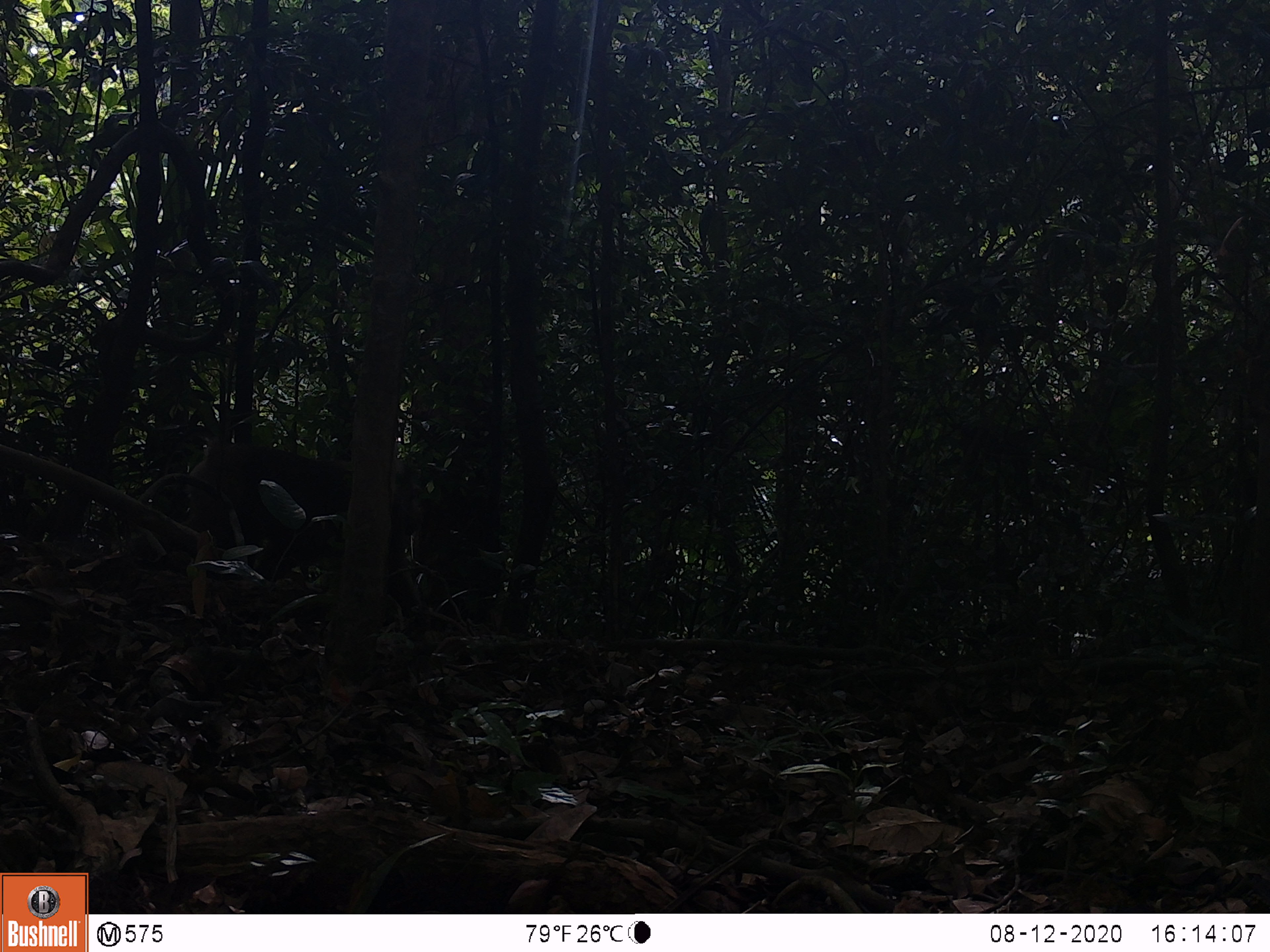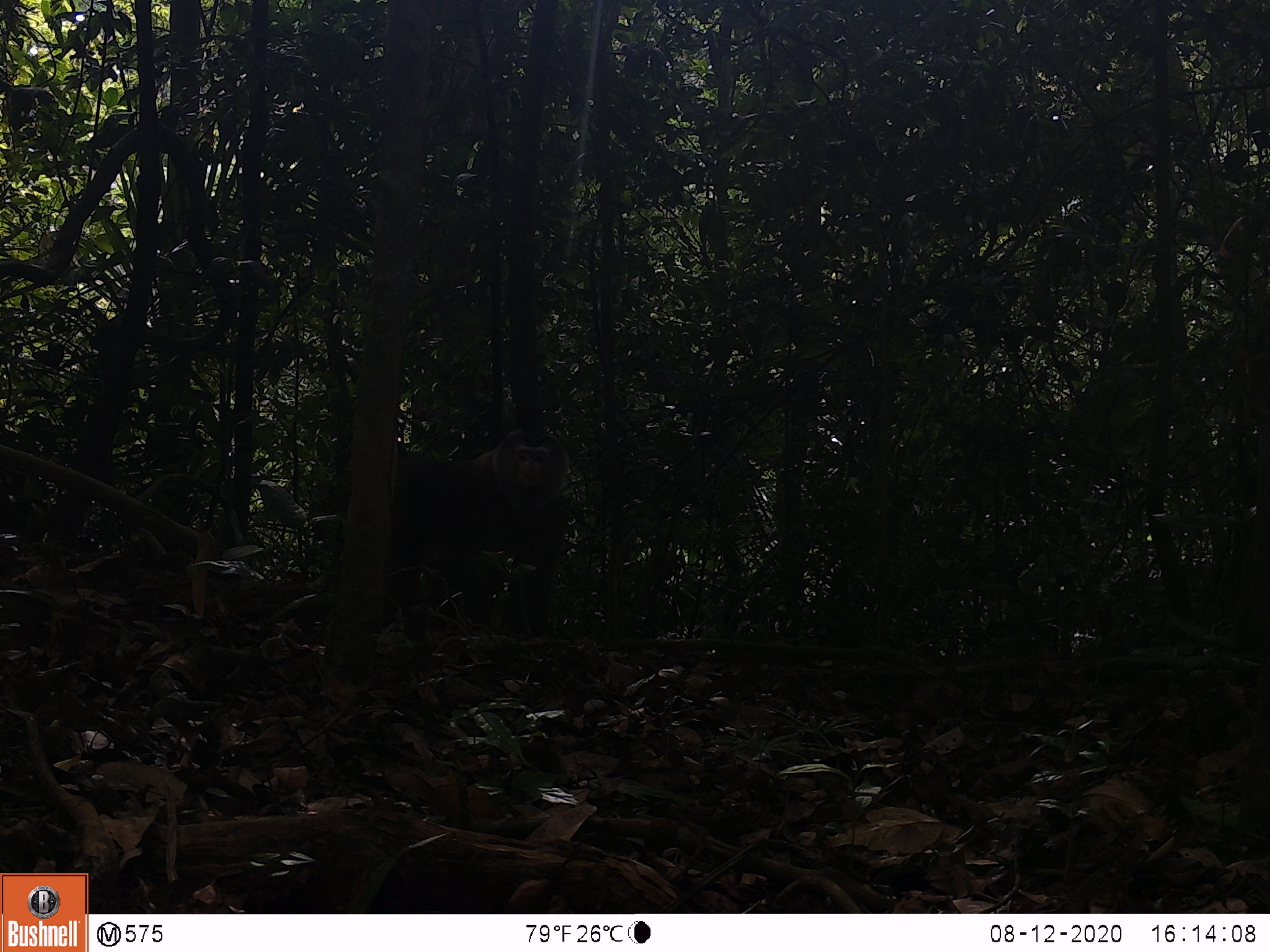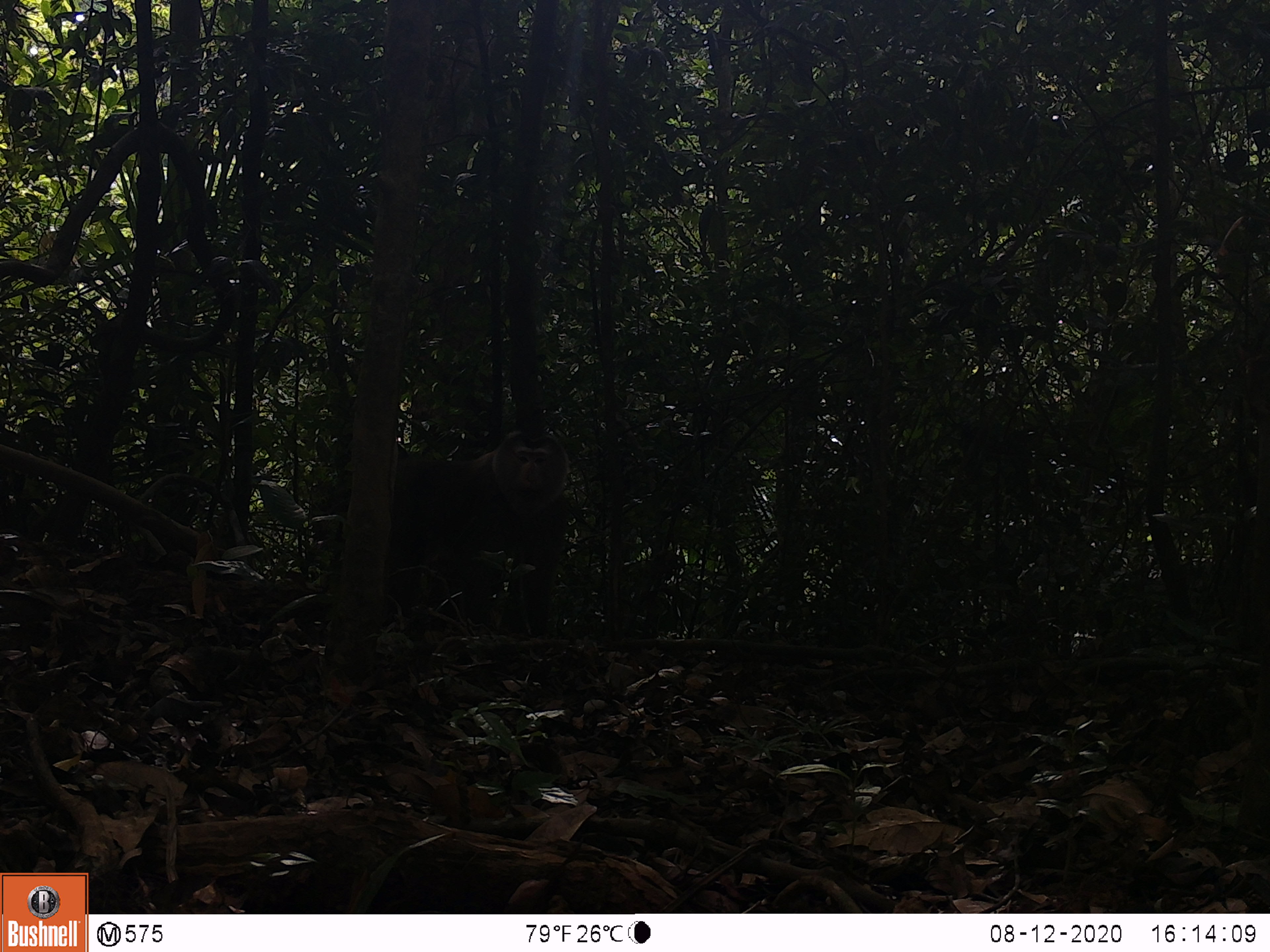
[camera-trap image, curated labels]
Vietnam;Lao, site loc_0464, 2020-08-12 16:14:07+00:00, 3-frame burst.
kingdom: Animalia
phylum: Chordata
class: Mammalia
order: Primates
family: Cercopithecidae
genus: Macaca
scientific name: Macaca nemestrina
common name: pig-tailed macaque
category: pig tailed macaque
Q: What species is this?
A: Pig tailed macaque (pig-tailed macaque) (Macaca nemestrina).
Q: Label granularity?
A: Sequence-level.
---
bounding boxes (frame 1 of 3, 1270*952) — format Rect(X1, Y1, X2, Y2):
pig tailed macaque: Rect(182, 432, 434, 630)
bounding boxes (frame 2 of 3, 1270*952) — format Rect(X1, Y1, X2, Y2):
pig tailed macaque: Rect(392, 427, 571, 635)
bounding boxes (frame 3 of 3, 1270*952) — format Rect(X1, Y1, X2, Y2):
pig tailed macaque: Rect(391, 428, 571, 636)